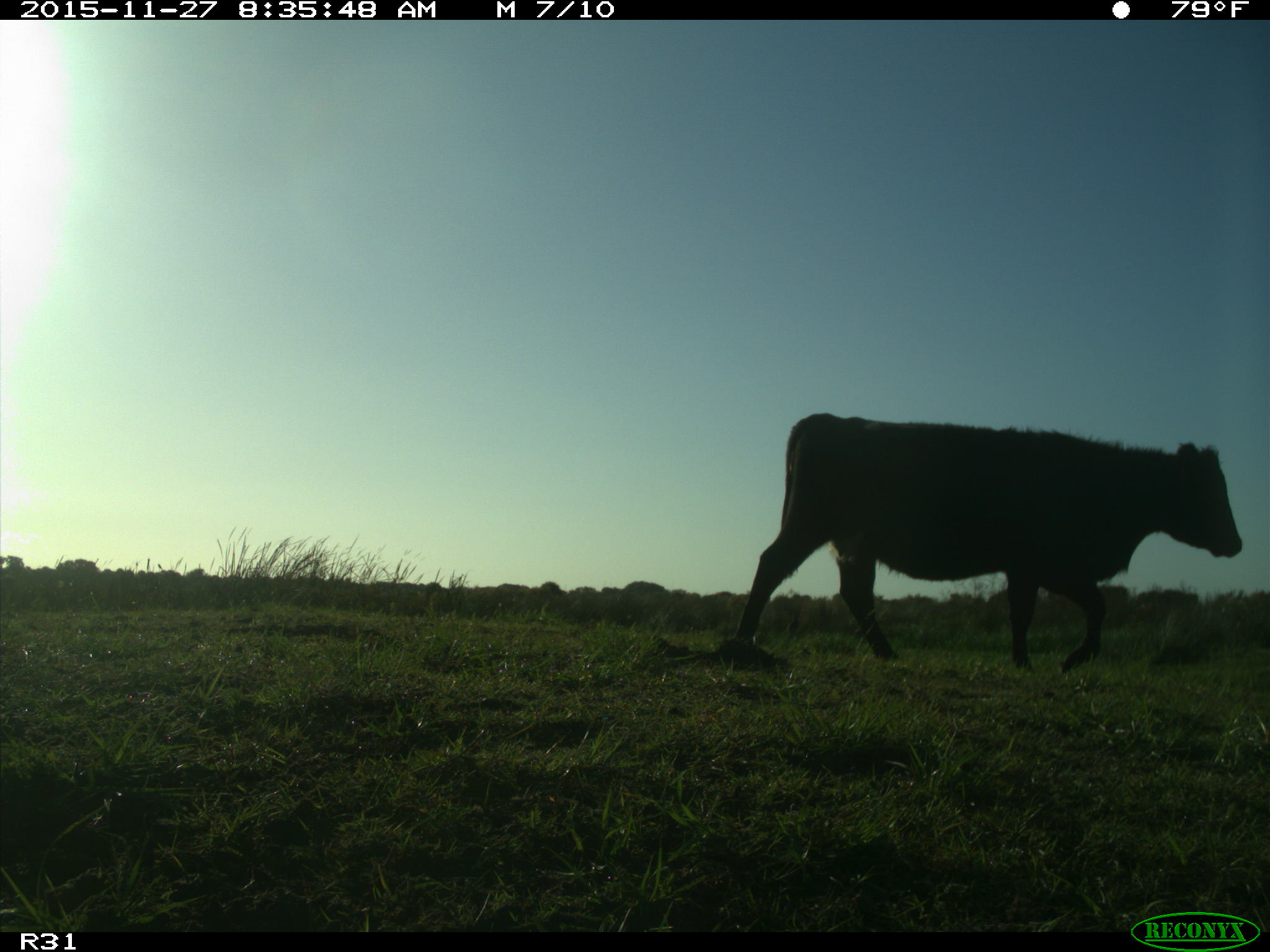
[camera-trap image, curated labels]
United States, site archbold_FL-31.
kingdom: Animalia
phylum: Chordata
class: Mammalia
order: Artiodactyla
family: Bovidae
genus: Bos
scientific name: Bos taurus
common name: domestic cow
Bos taurus (domestic cow).